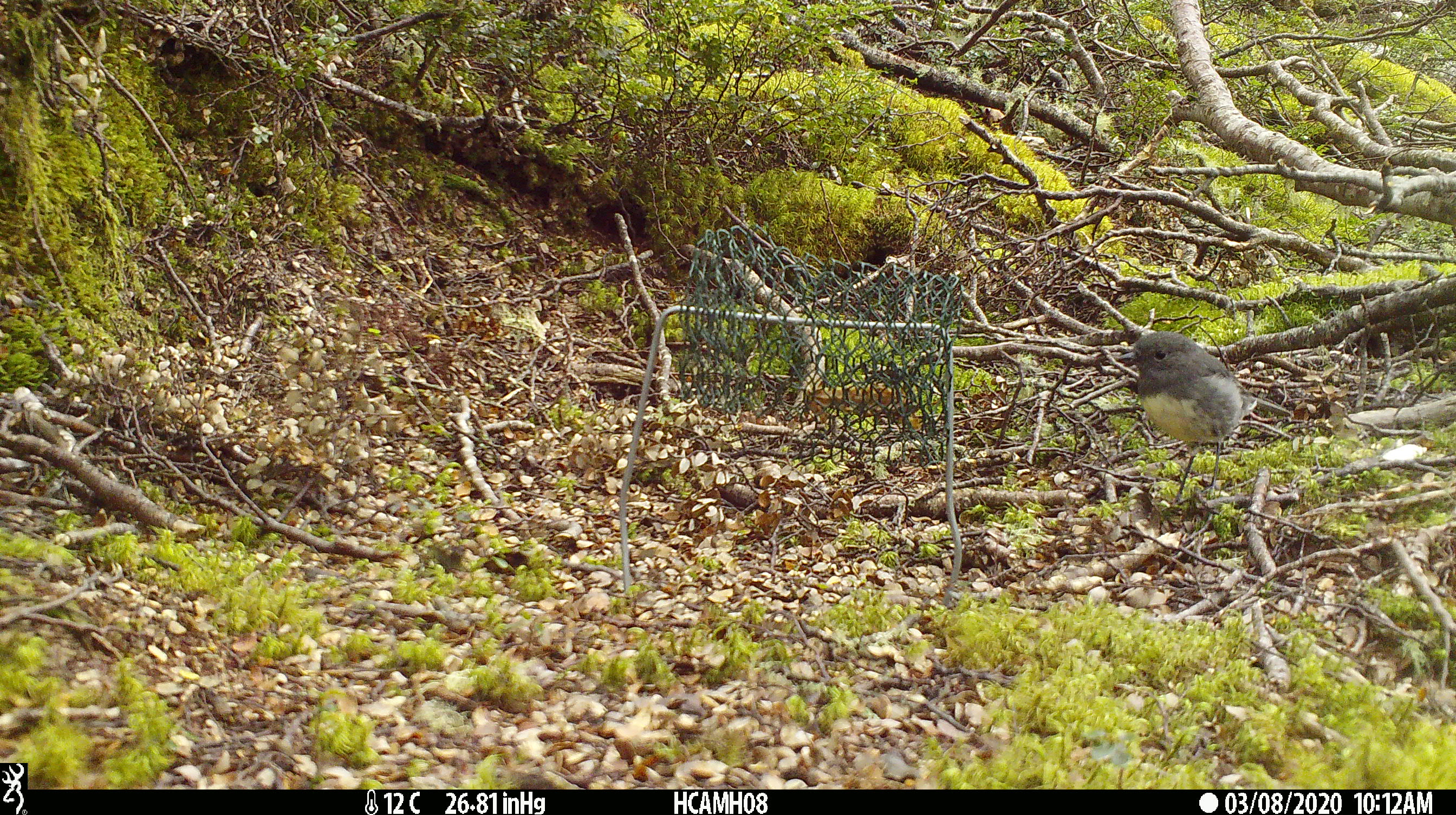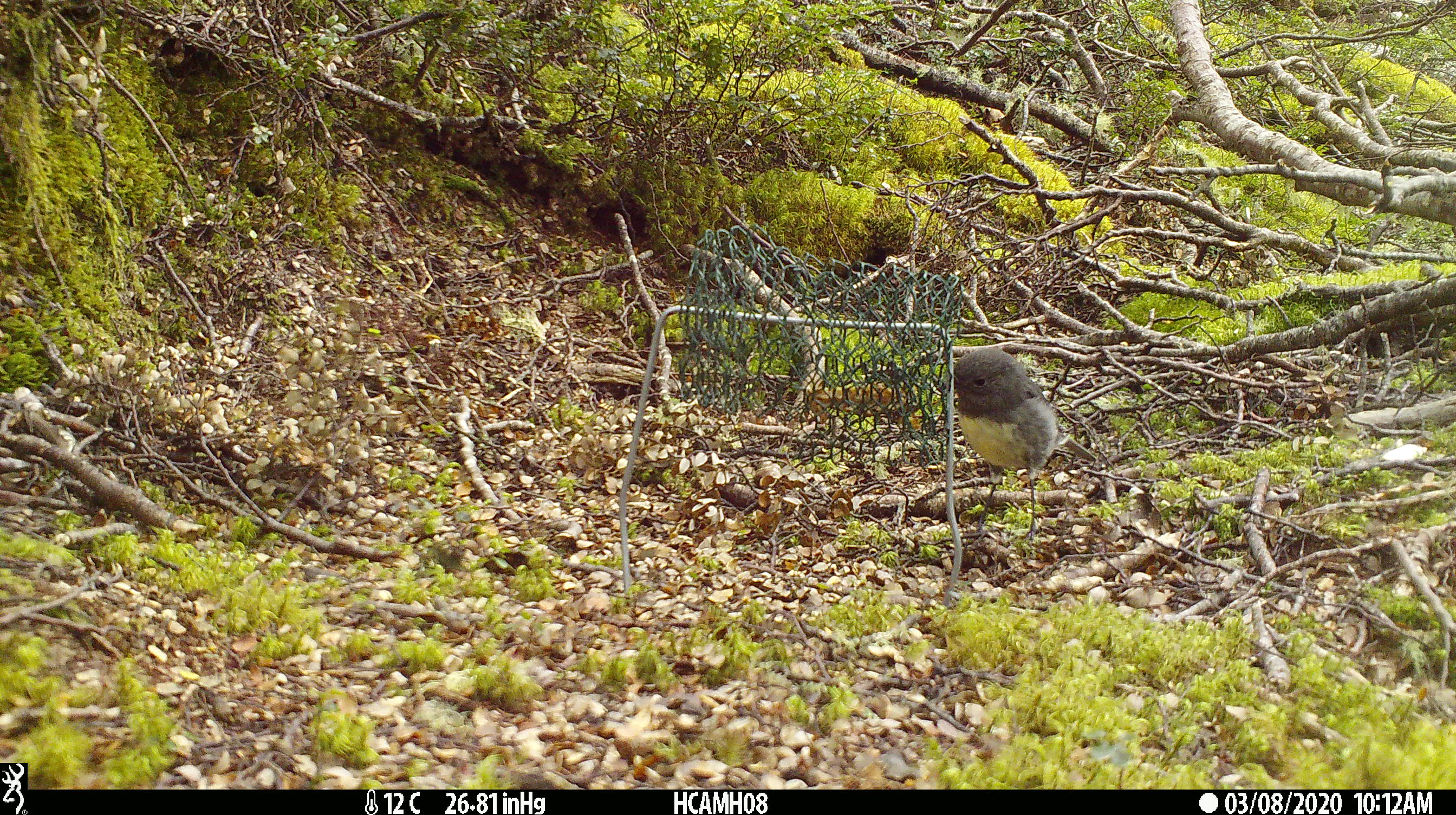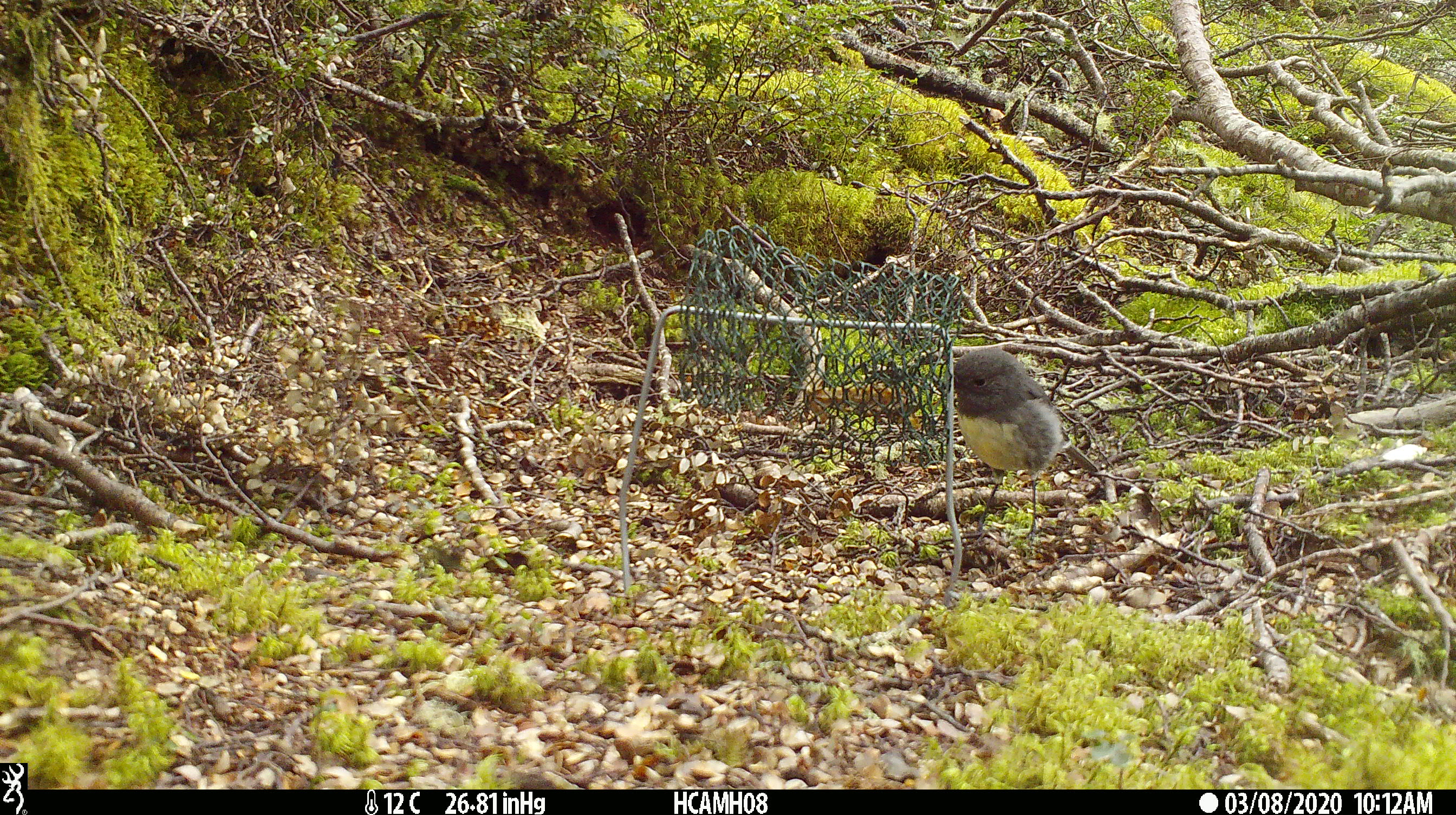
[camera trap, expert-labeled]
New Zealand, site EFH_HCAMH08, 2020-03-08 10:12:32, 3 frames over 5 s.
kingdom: Animalia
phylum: Chordata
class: Aves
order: Passeriformes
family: Petroicidae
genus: Petroica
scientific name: Petroica australis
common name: new zealand robin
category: robin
Robin (new zealand robin) (Petroica australis).